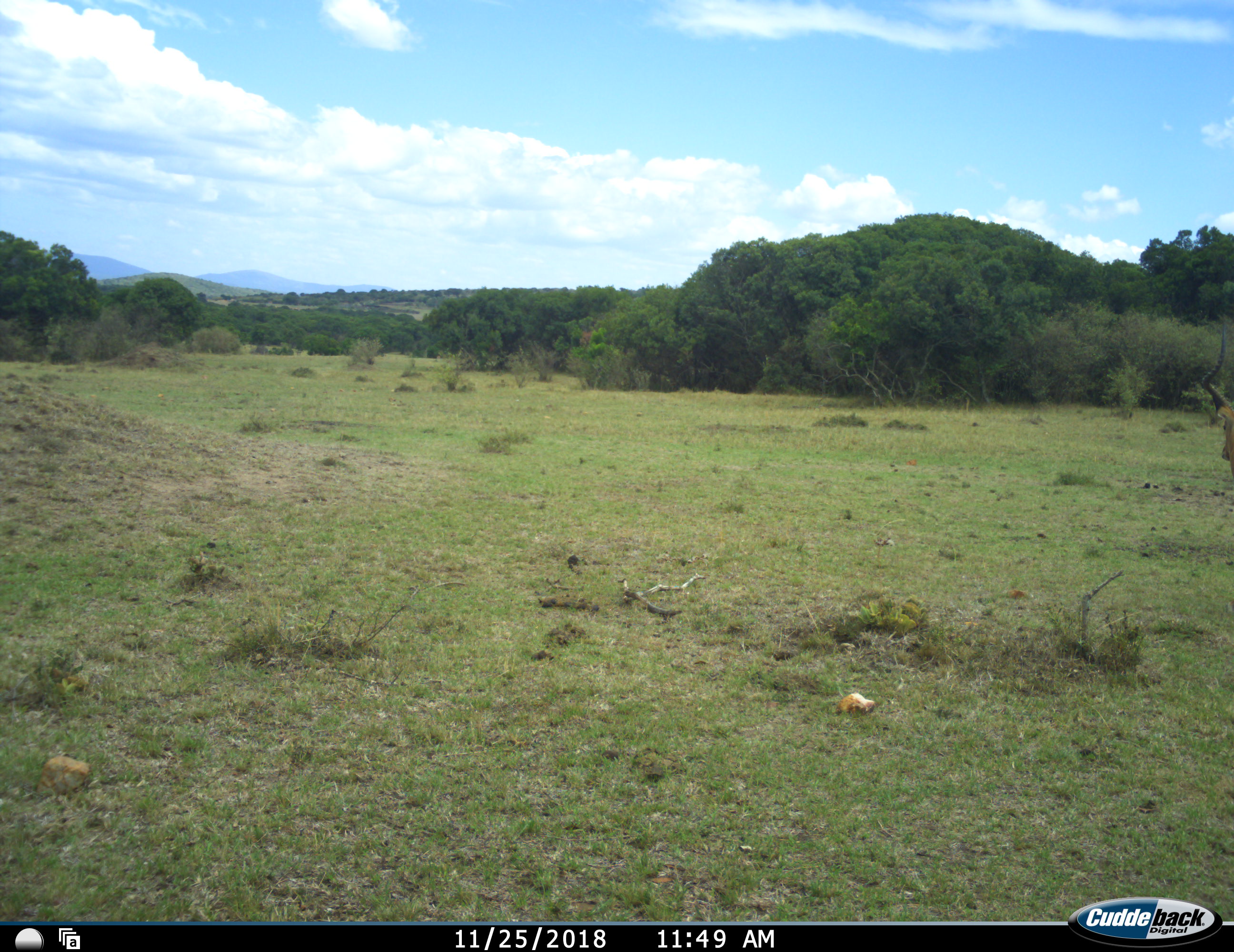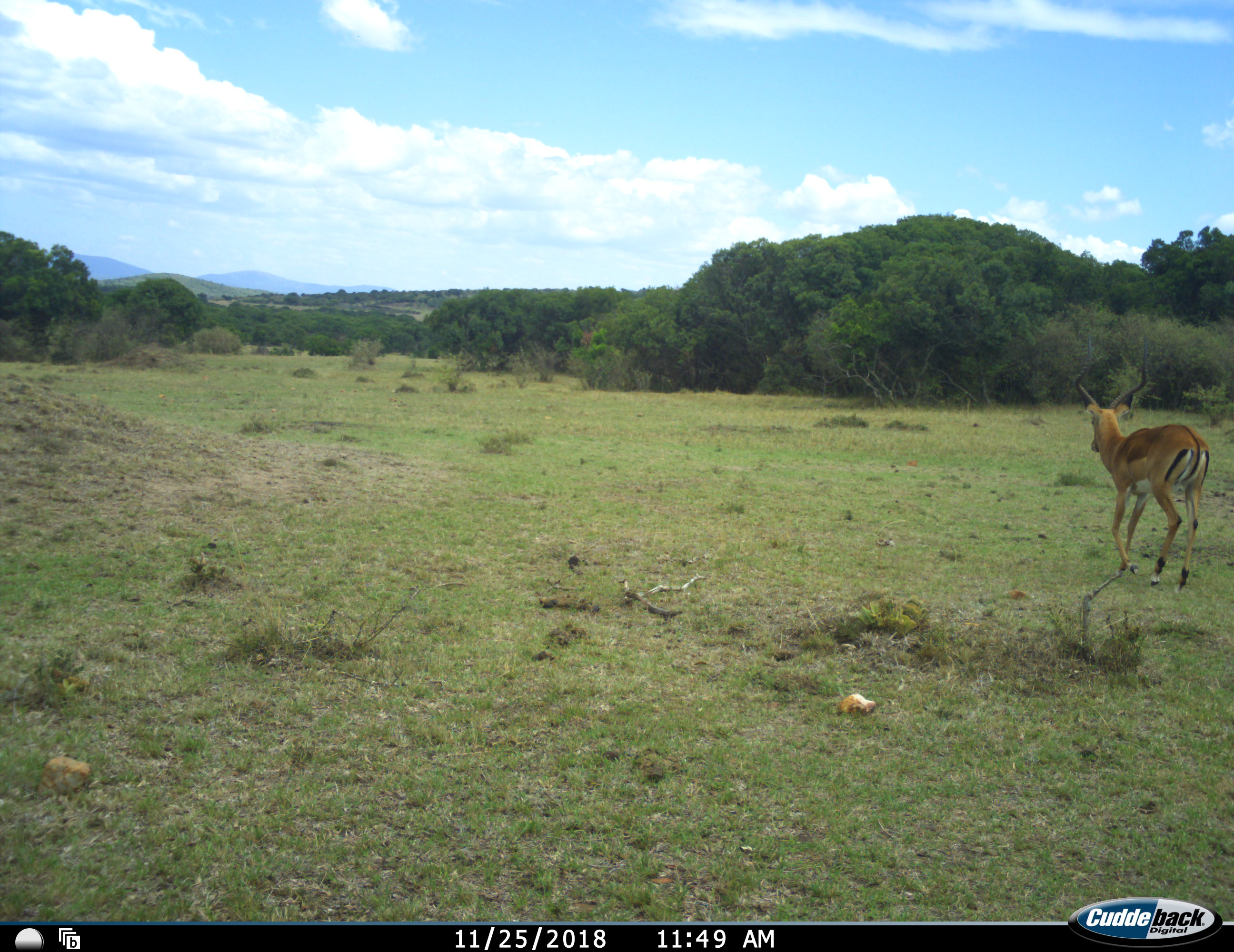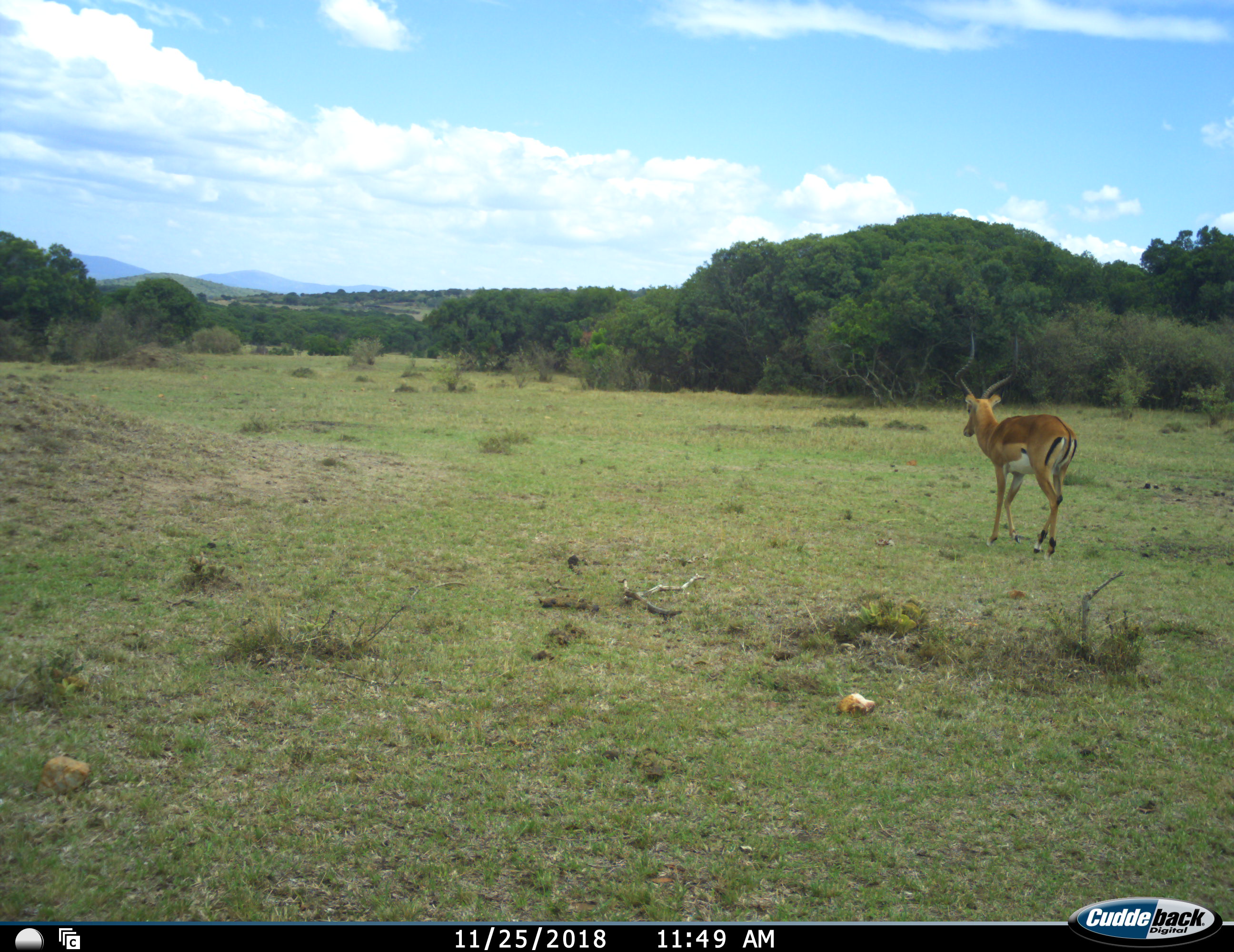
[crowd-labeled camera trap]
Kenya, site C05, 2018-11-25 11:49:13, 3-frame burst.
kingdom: Animalia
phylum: Chordata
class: Mammalia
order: Artiodactyla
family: Bovidae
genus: Aepyceros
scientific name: Aepyceros melampus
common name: impala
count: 1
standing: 0%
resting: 0%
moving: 100%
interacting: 0%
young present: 0%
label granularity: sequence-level